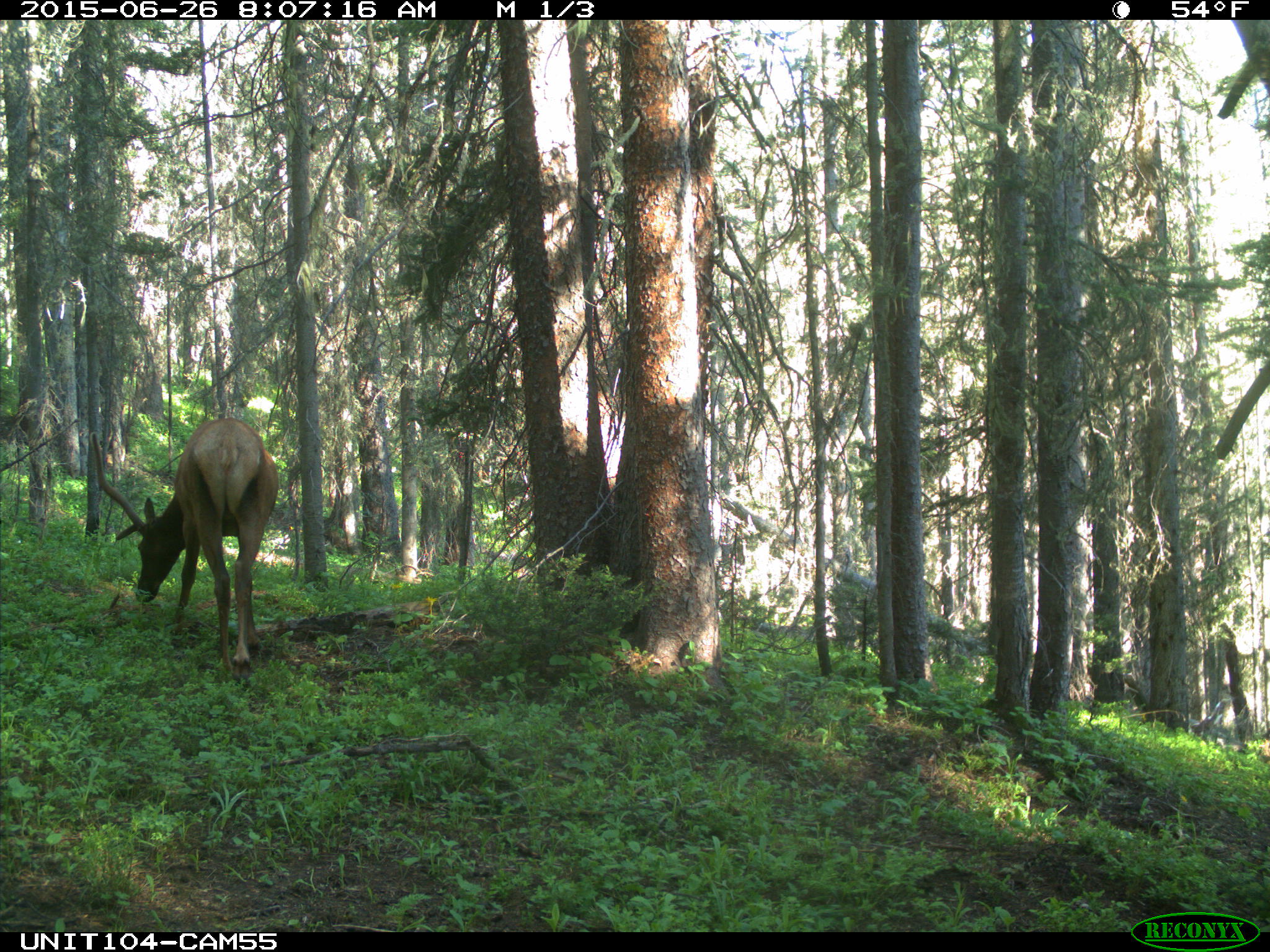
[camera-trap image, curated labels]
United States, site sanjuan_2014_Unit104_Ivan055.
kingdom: Animalia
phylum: Chordata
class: Mammalia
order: Artiodactyla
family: Cervidae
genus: Cervus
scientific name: Cervus elaphus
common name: red deer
Cervus elaphus (red deer).